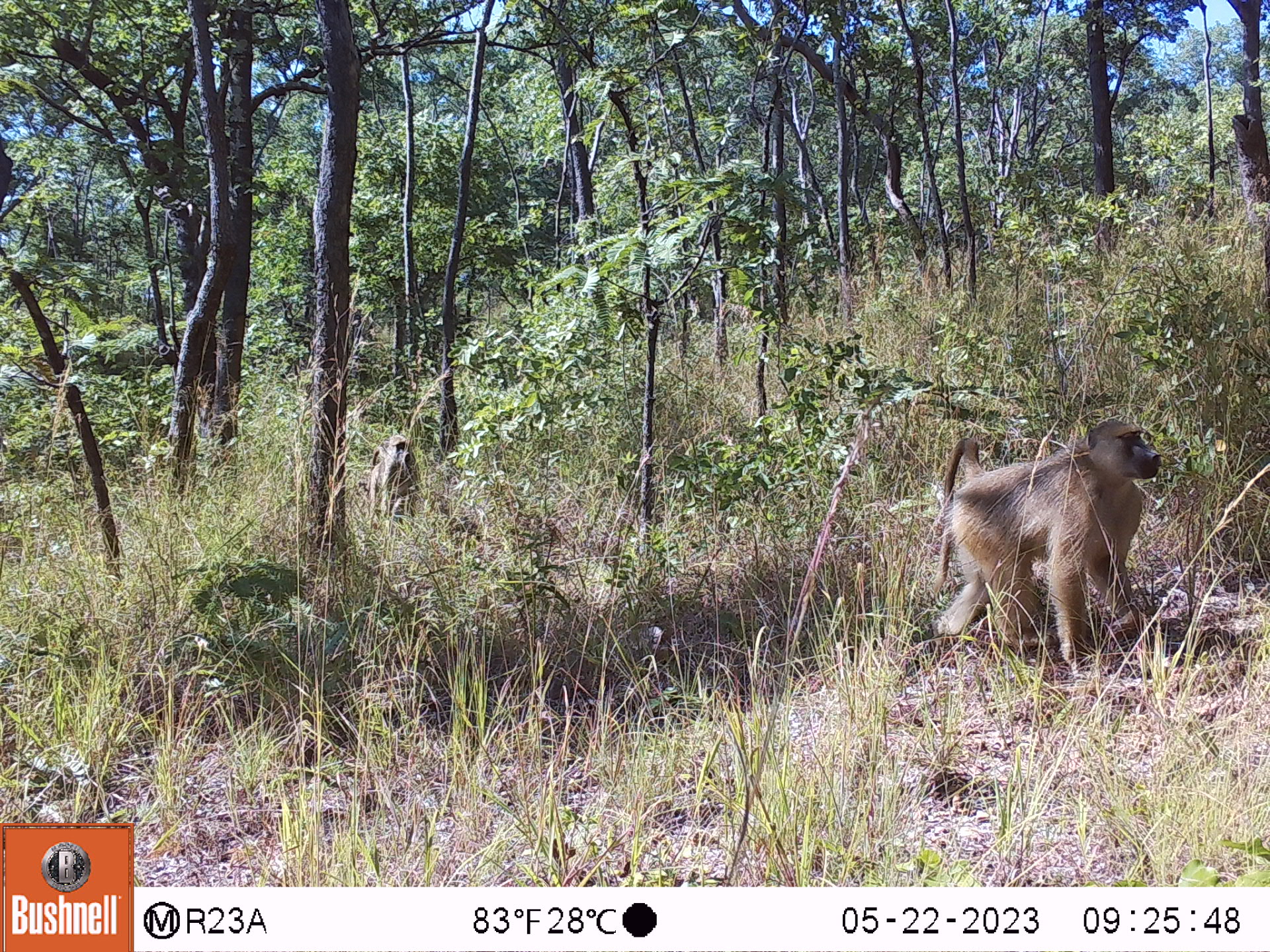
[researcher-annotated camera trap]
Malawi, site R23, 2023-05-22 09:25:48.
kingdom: Animalia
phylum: Chordata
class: Mammalia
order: Primates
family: Cercopithecidae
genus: Papio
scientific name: Papio cynocephalus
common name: yellow baboon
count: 2